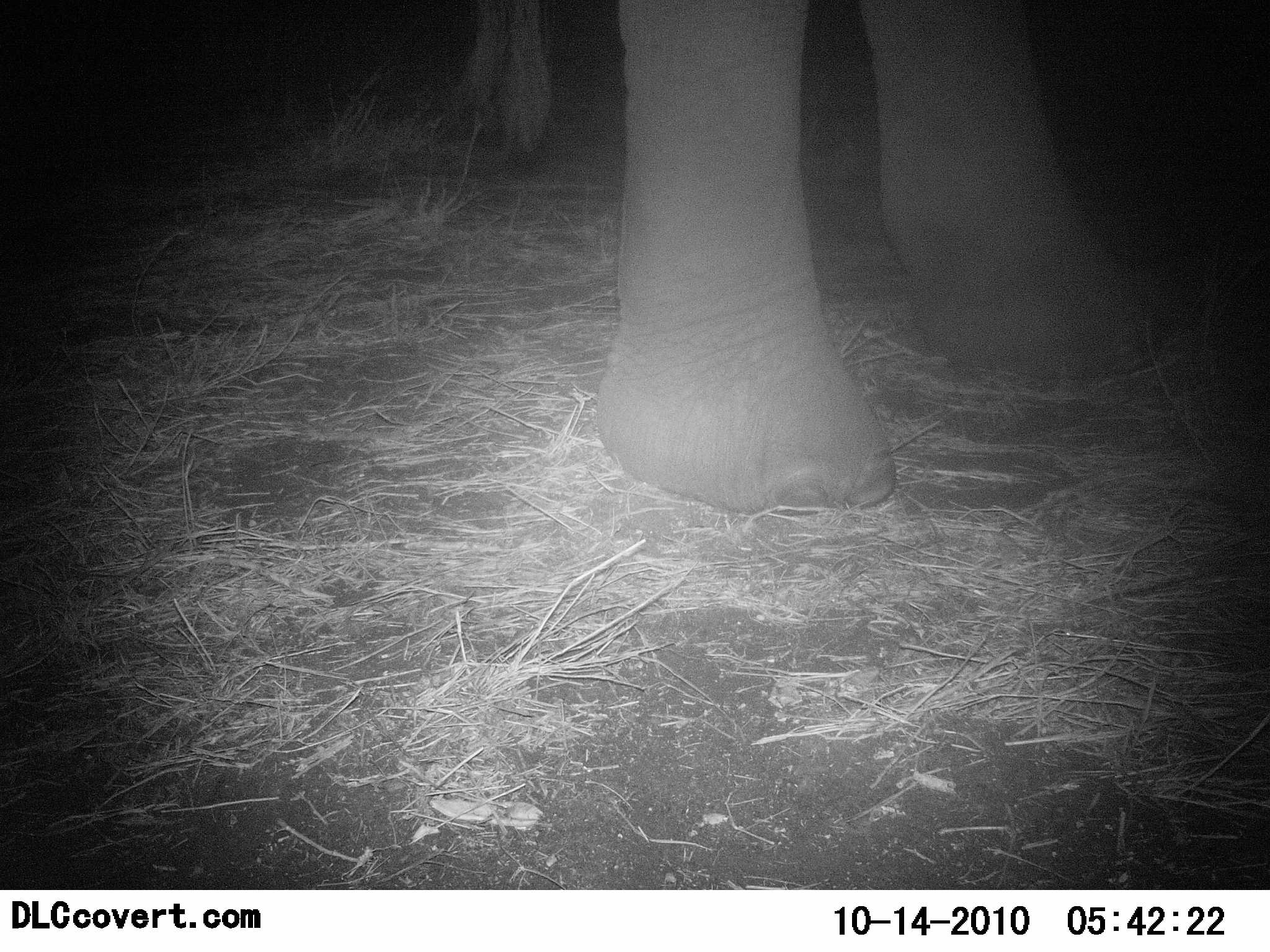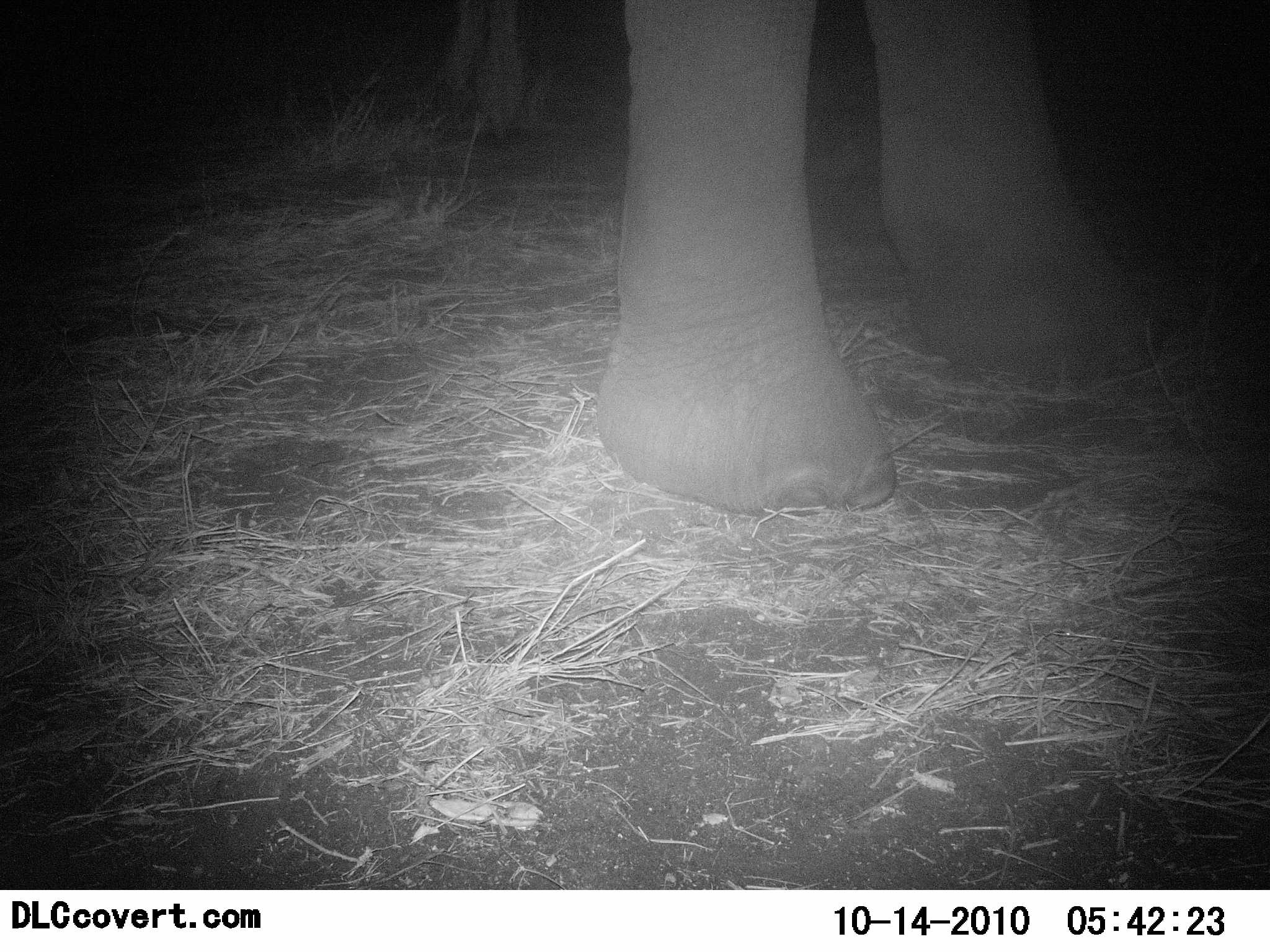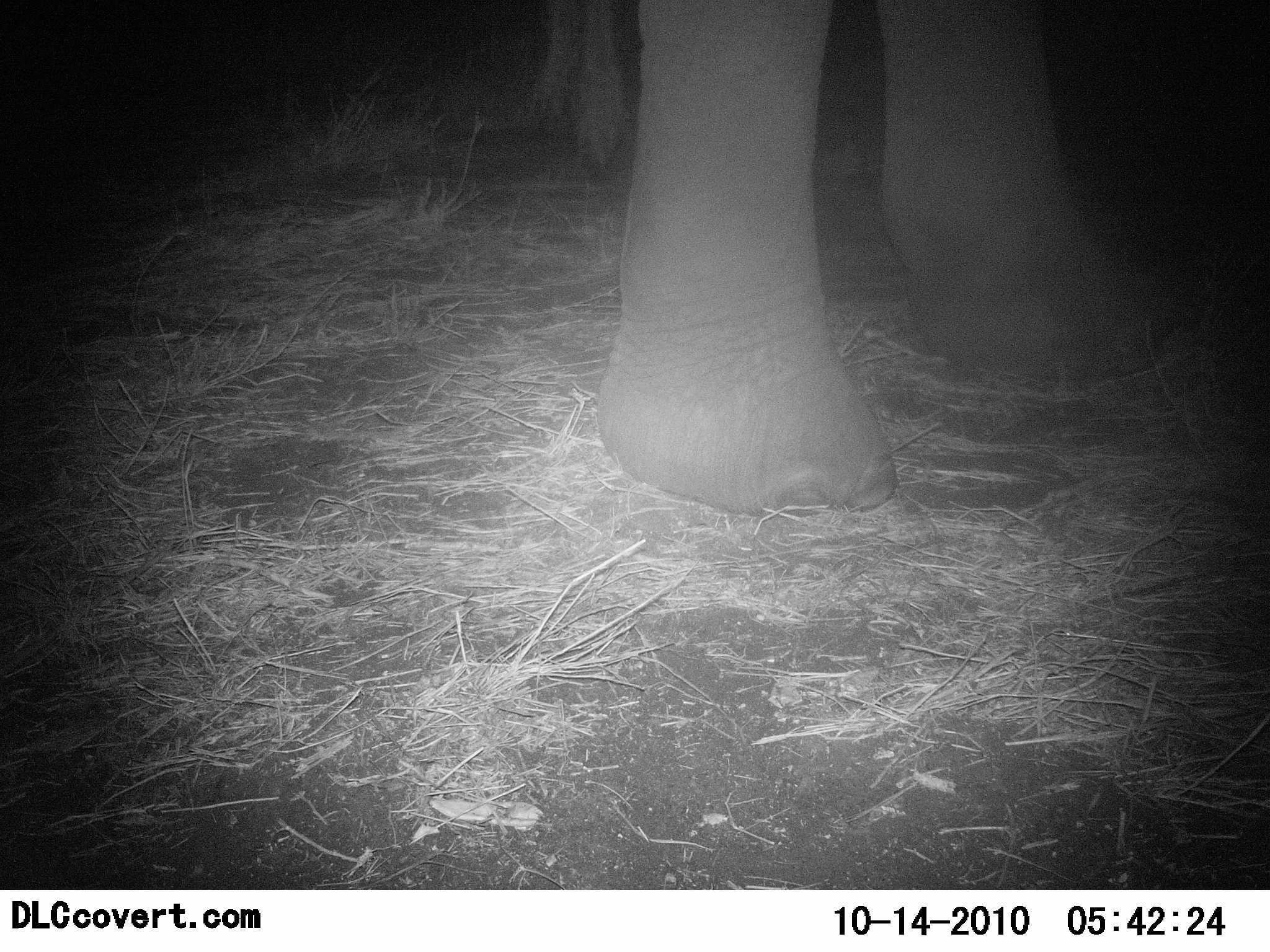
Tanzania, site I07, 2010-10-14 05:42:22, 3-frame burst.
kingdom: Animalia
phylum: Chordata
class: Mammalia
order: Proboscidea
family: Elephantidae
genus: Loxodonta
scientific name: Loxodonta africana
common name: african bush elephant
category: elephant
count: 1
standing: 100%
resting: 0%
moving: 0%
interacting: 0%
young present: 0%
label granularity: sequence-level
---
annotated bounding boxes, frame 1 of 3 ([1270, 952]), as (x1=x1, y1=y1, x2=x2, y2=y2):
animal: (x1=421, y1=0, x2=1161, y2=519)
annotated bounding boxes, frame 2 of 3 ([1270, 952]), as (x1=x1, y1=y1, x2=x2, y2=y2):
animal: (x1=439, y1=0, x2=1170, y2=514)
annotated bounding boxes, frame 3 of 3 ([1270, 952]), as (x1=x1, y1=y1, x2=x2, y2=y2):
animal: (x1=515, y1=0, x2=1156, y2=512)